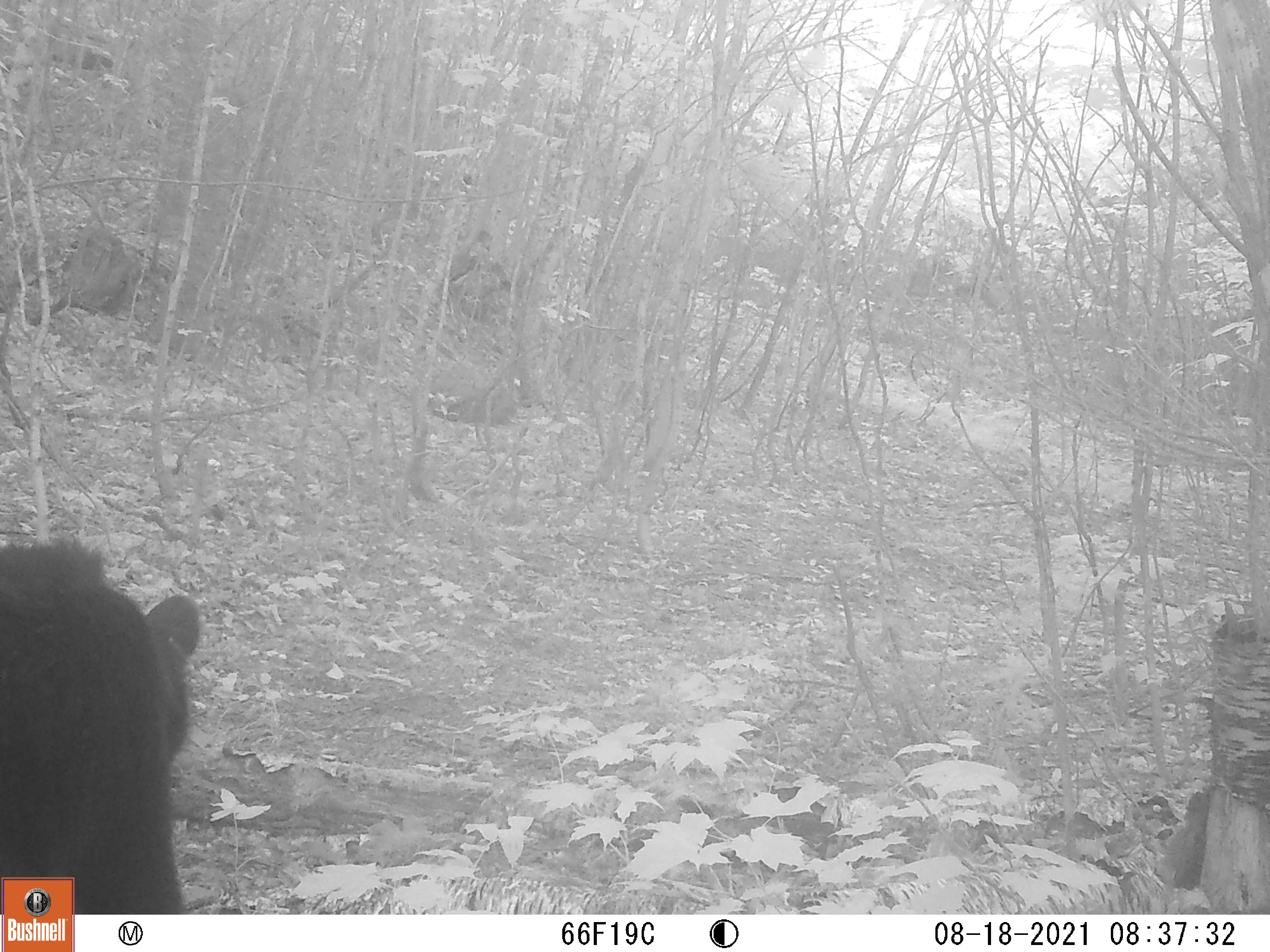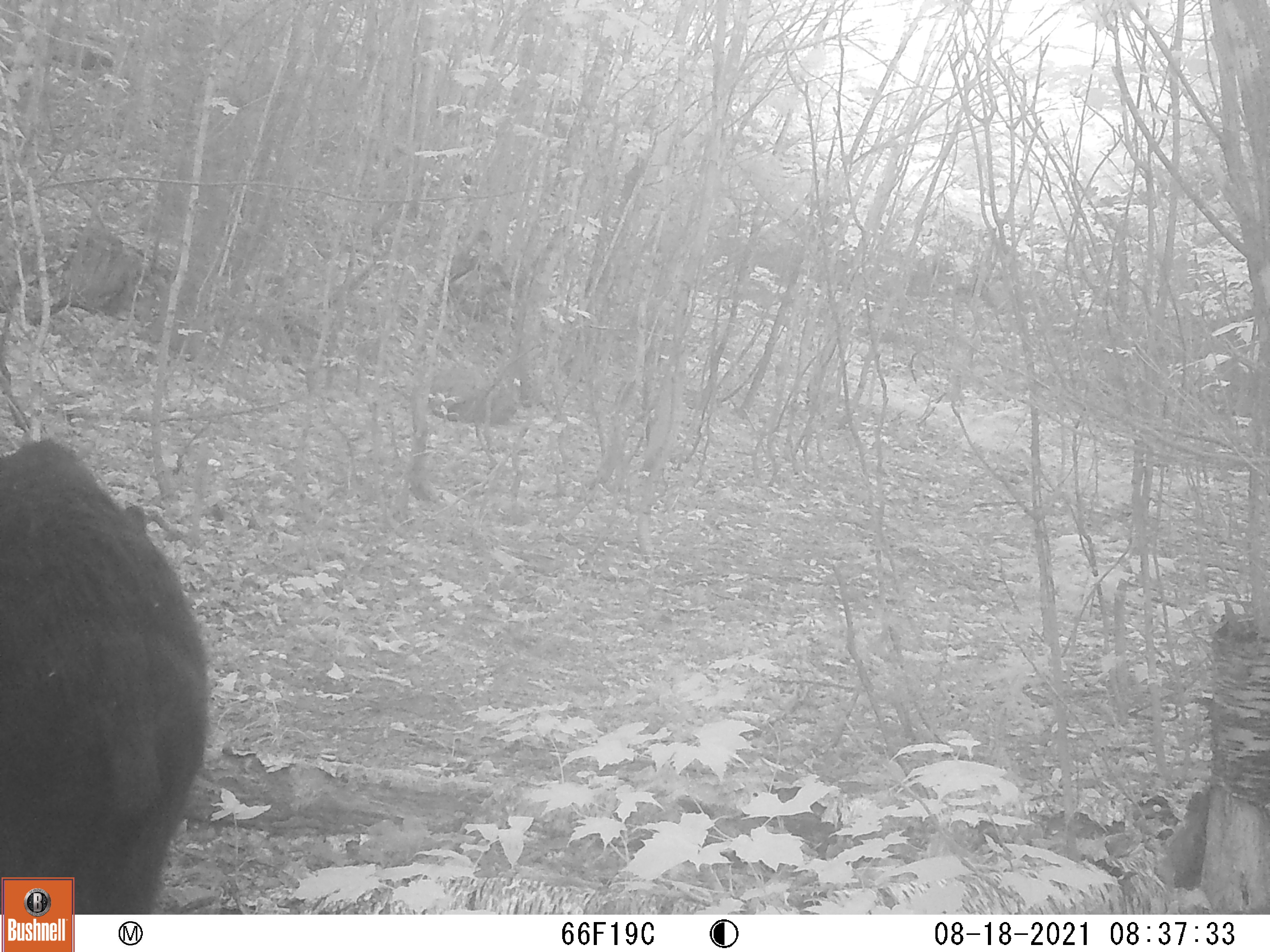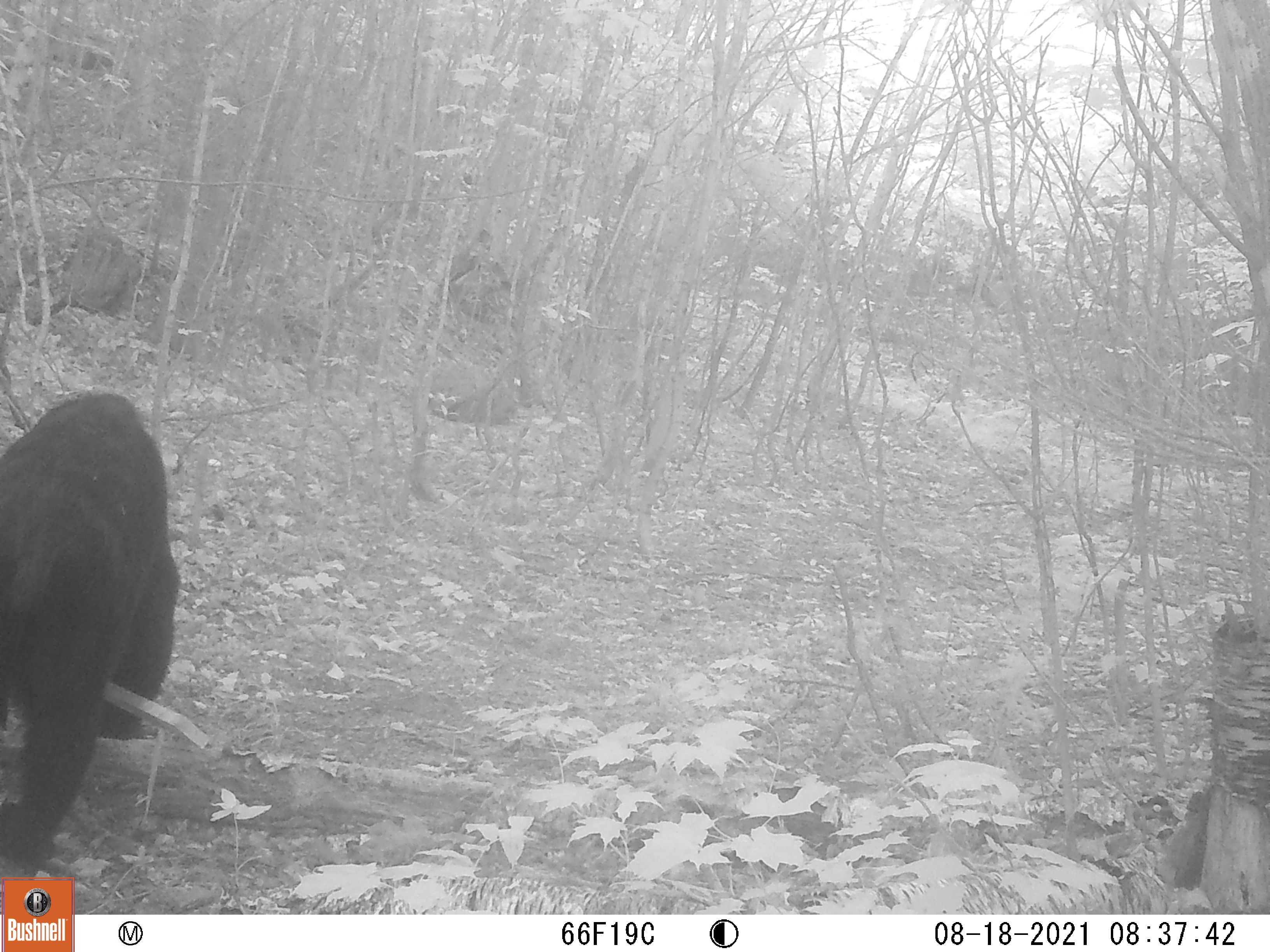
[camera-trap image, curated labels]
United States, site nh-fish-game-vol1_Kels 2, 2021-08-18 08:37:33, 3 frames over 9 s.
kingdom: Animalia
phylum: Chordata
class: Mammalia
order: Carnivora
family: Ursidae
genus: Ursus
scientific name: Ursus americanus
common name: black bear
Black bear (Ursus americanus).